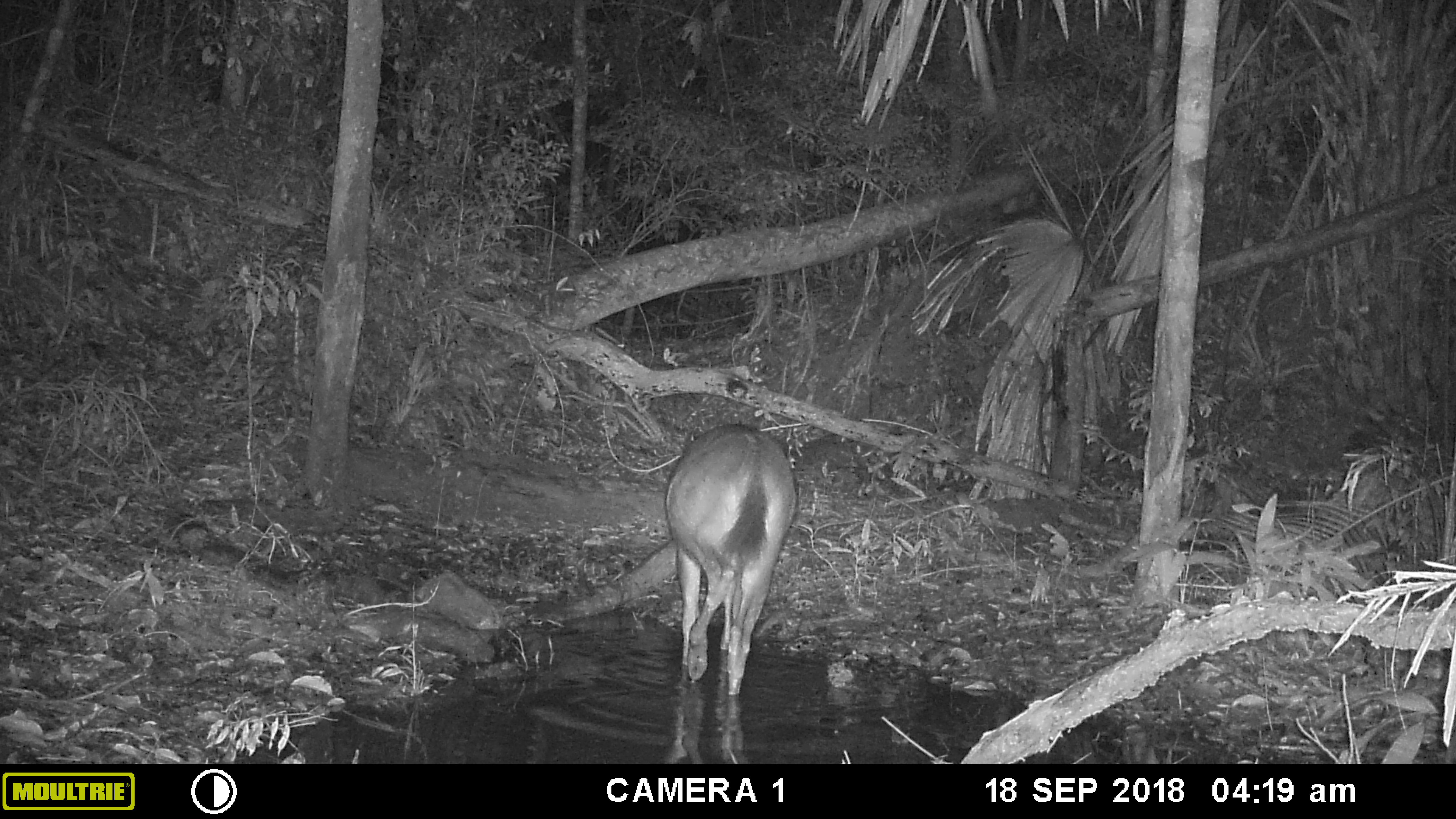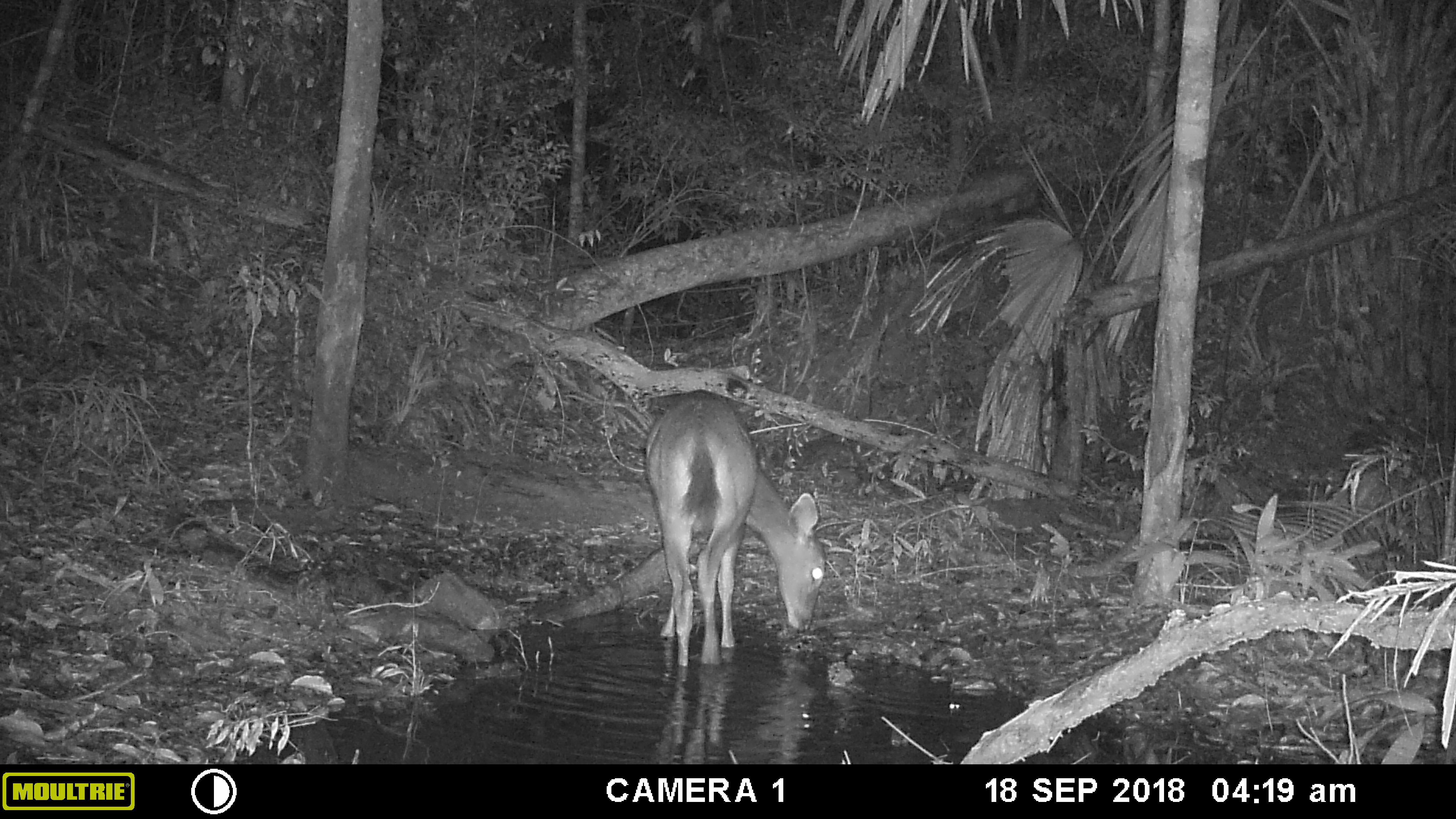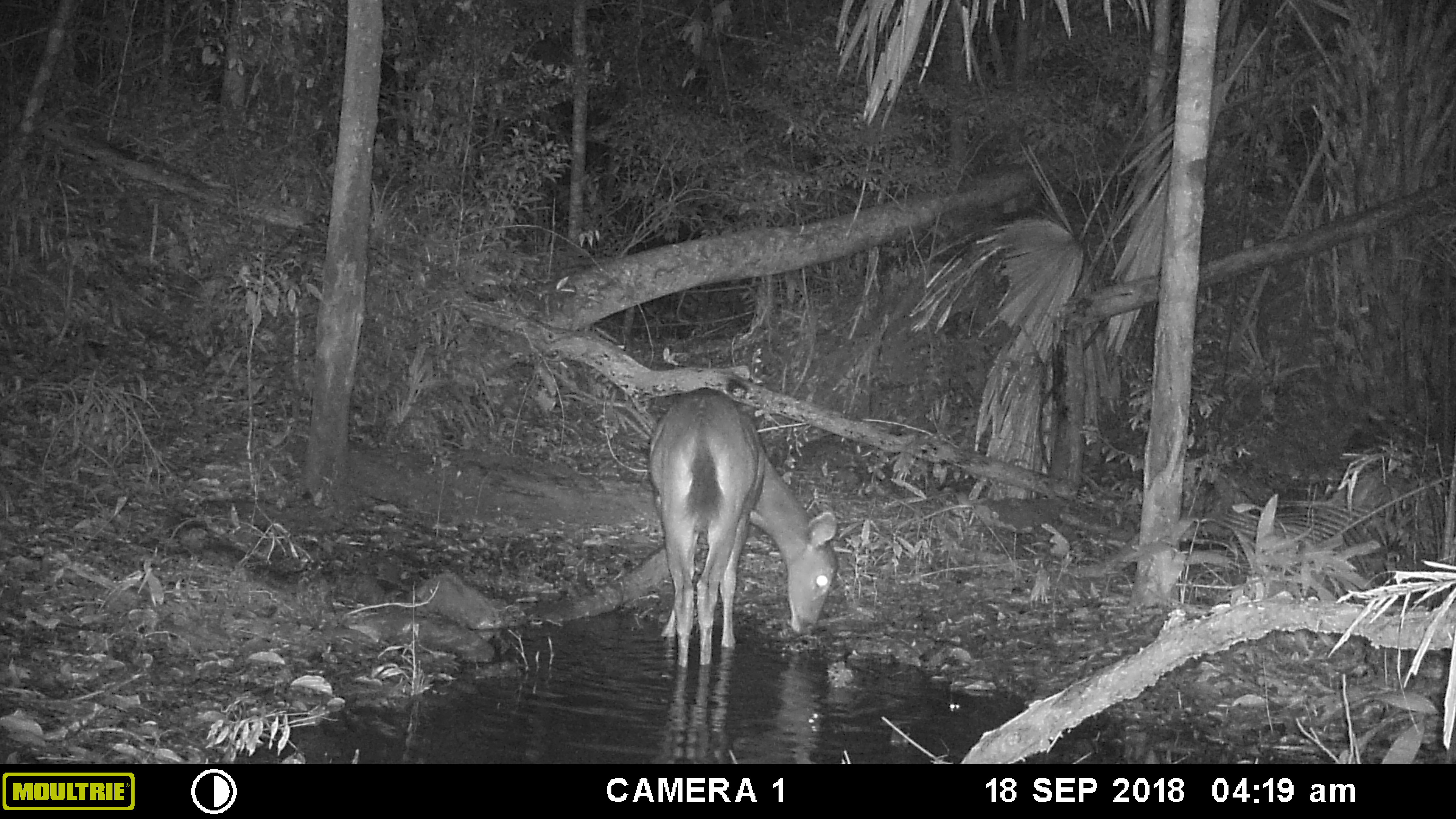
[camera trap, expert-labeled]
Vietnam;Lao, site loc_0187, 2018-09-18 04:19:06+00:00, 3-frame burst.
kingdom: Animalia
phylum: Chordata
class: Mammalia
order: Artiodactyla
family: Cervidae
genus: Rusa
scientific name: Rusa unicolor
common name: sambar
Sambar (Rusa unicolor). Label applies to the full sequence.